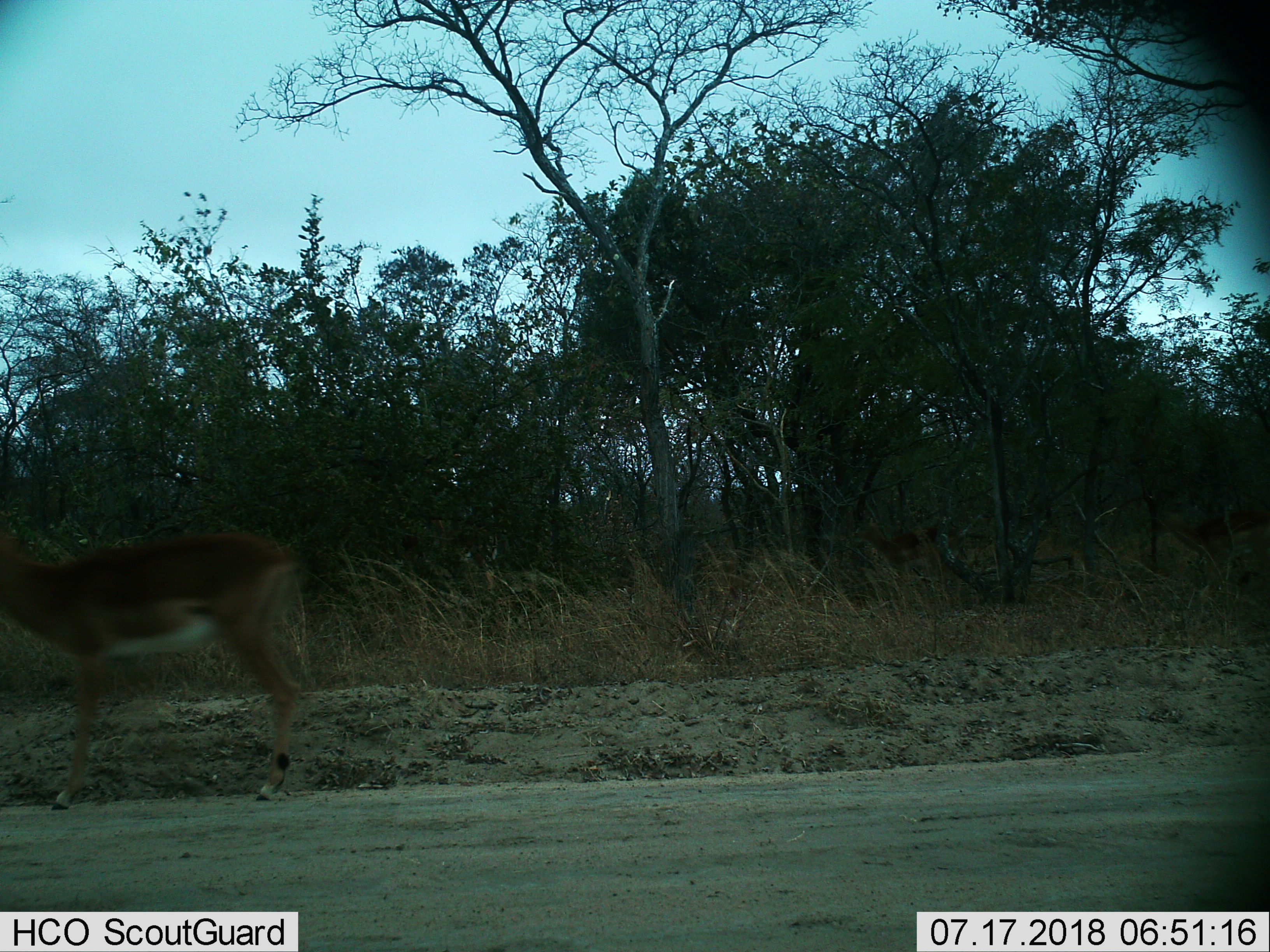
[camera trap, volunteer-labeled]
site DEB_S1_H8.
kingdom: Animalia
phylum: Chordata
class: Mammalia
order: Artiodactyla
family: Bovidae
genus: Aepyceros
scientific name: Aepyceros melampus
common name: impala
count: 1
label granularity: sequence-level